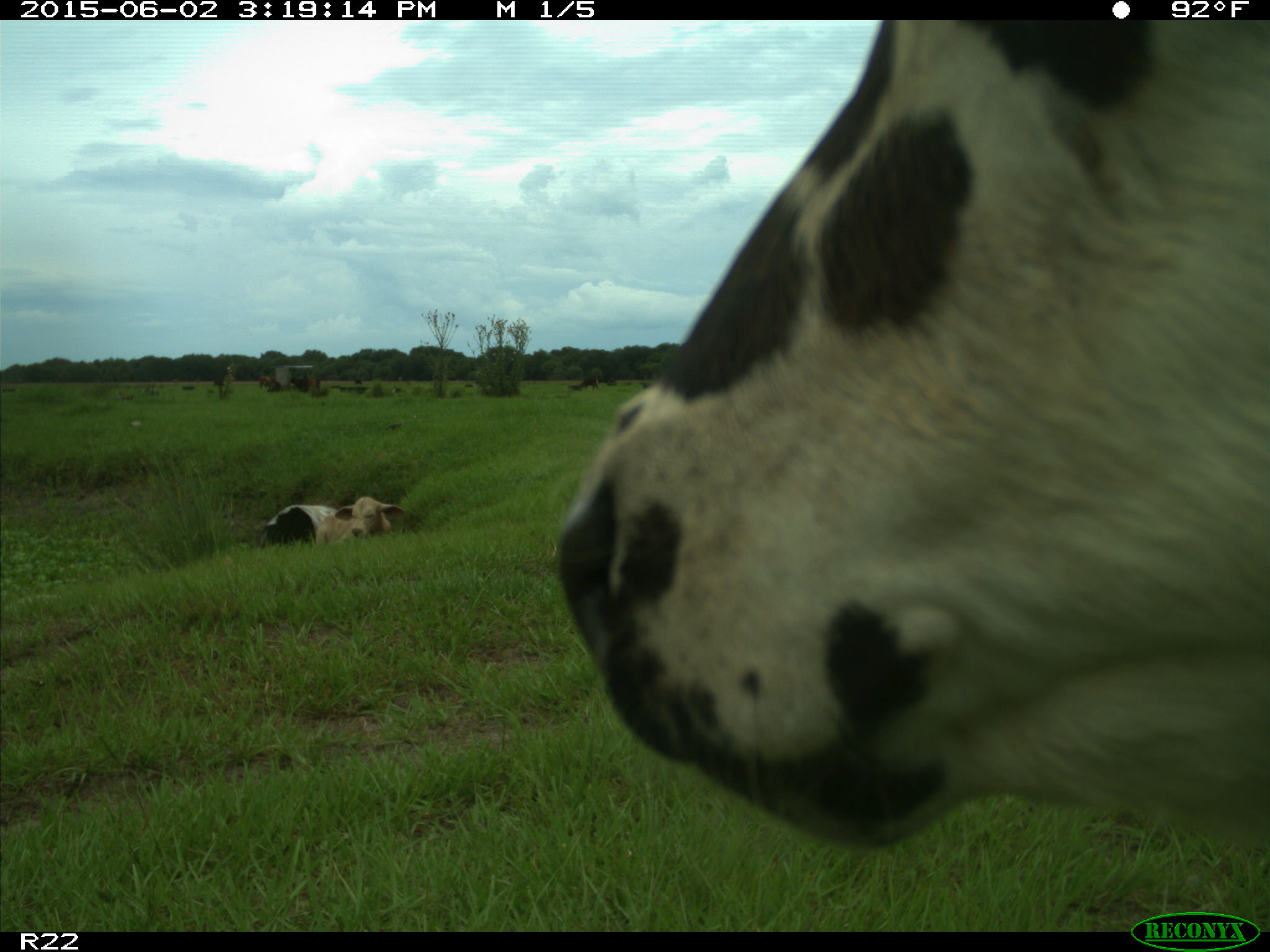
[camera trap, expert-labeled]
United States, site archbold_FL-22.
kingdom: Animalia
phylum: Chordata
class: Mammalia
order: Artiodactyla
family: Bovidae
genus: Bos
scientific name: Bos taurus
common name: domestic cow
Bos taurus (domestic cow).